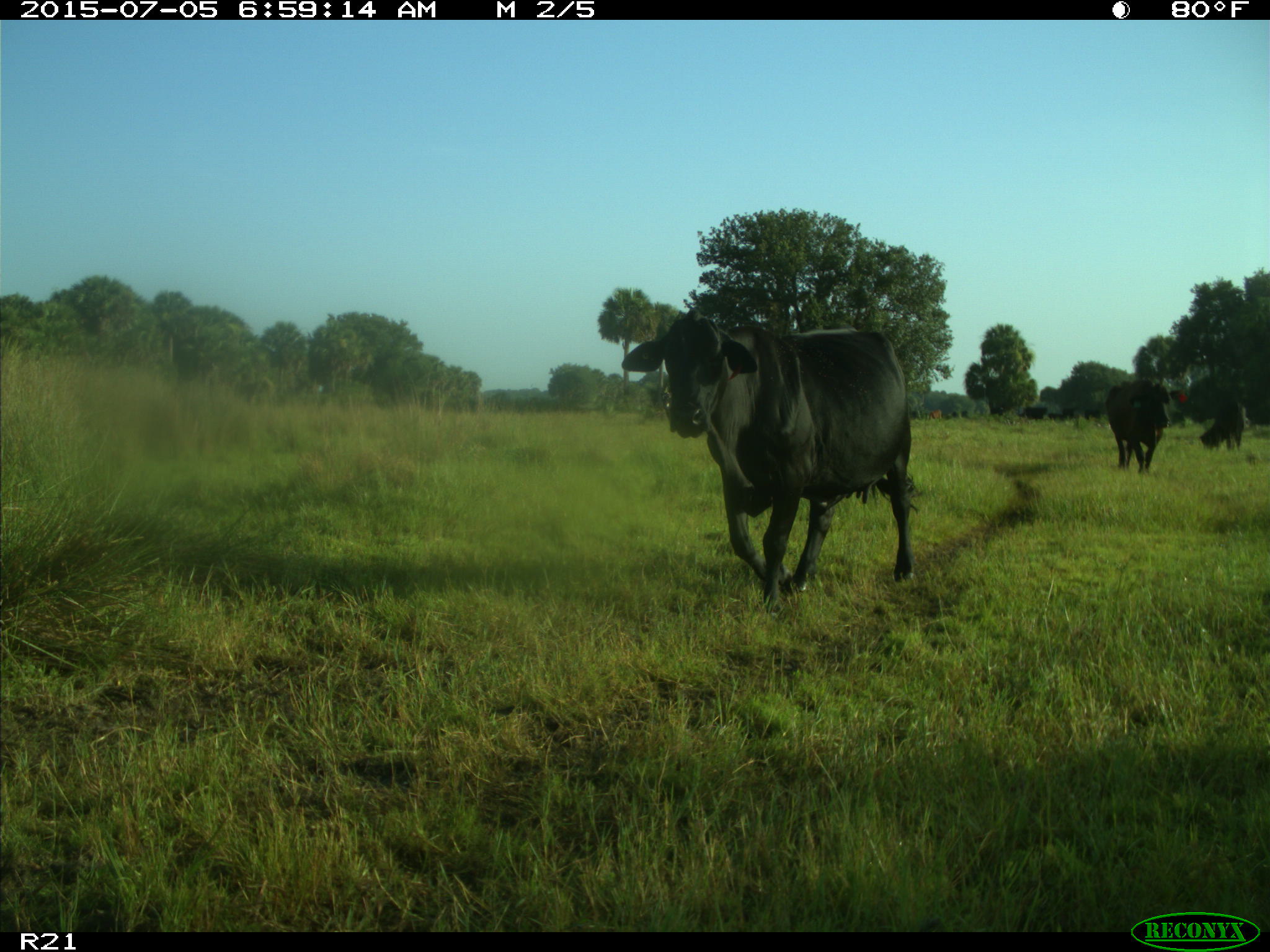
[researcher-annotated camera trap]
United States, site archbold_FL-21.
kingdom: Animalia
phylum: Chordata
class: Mammalia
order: Artiodactyla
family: Bovidae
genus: Bos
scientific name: Bos taurus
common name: domestic cow